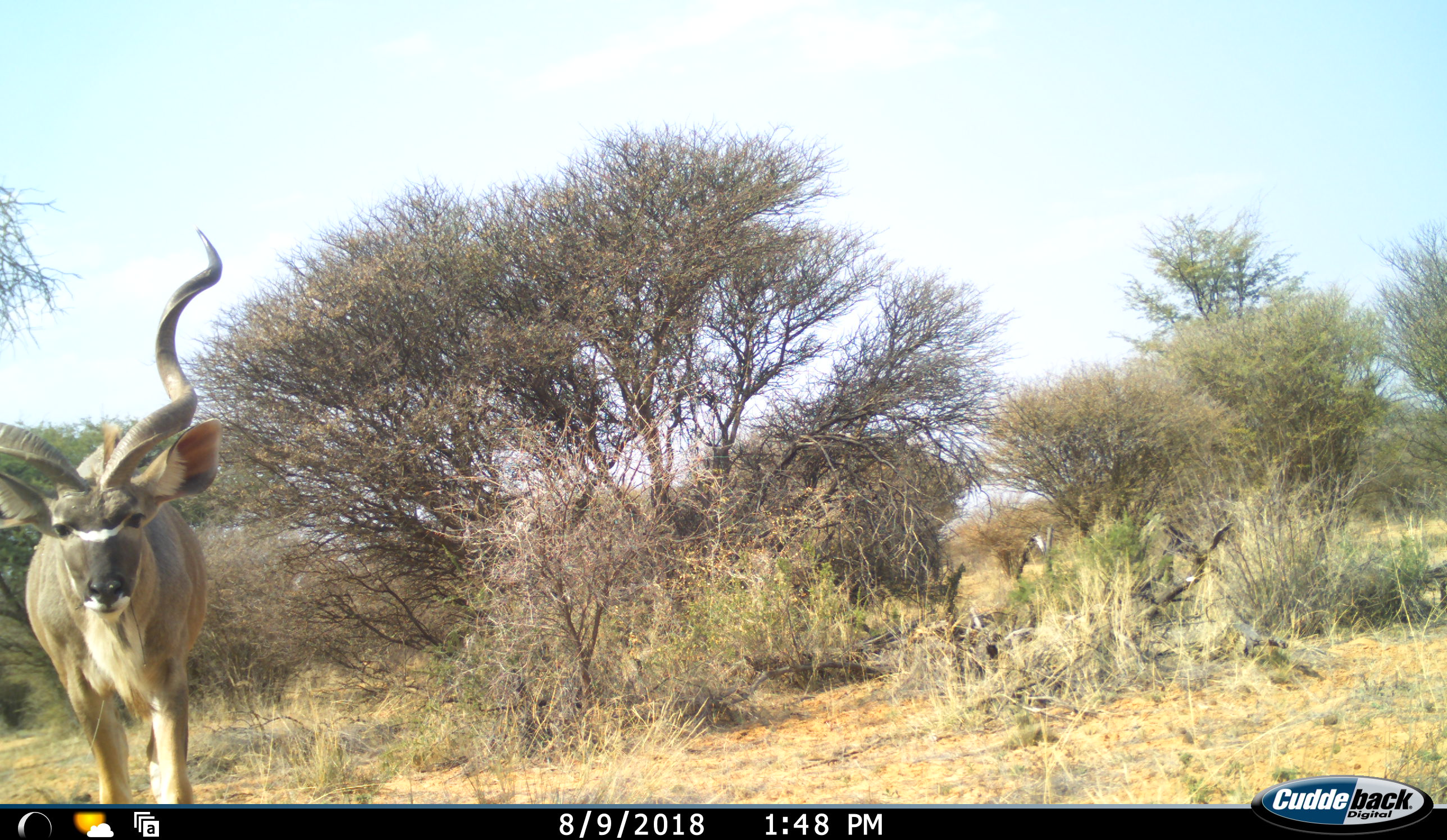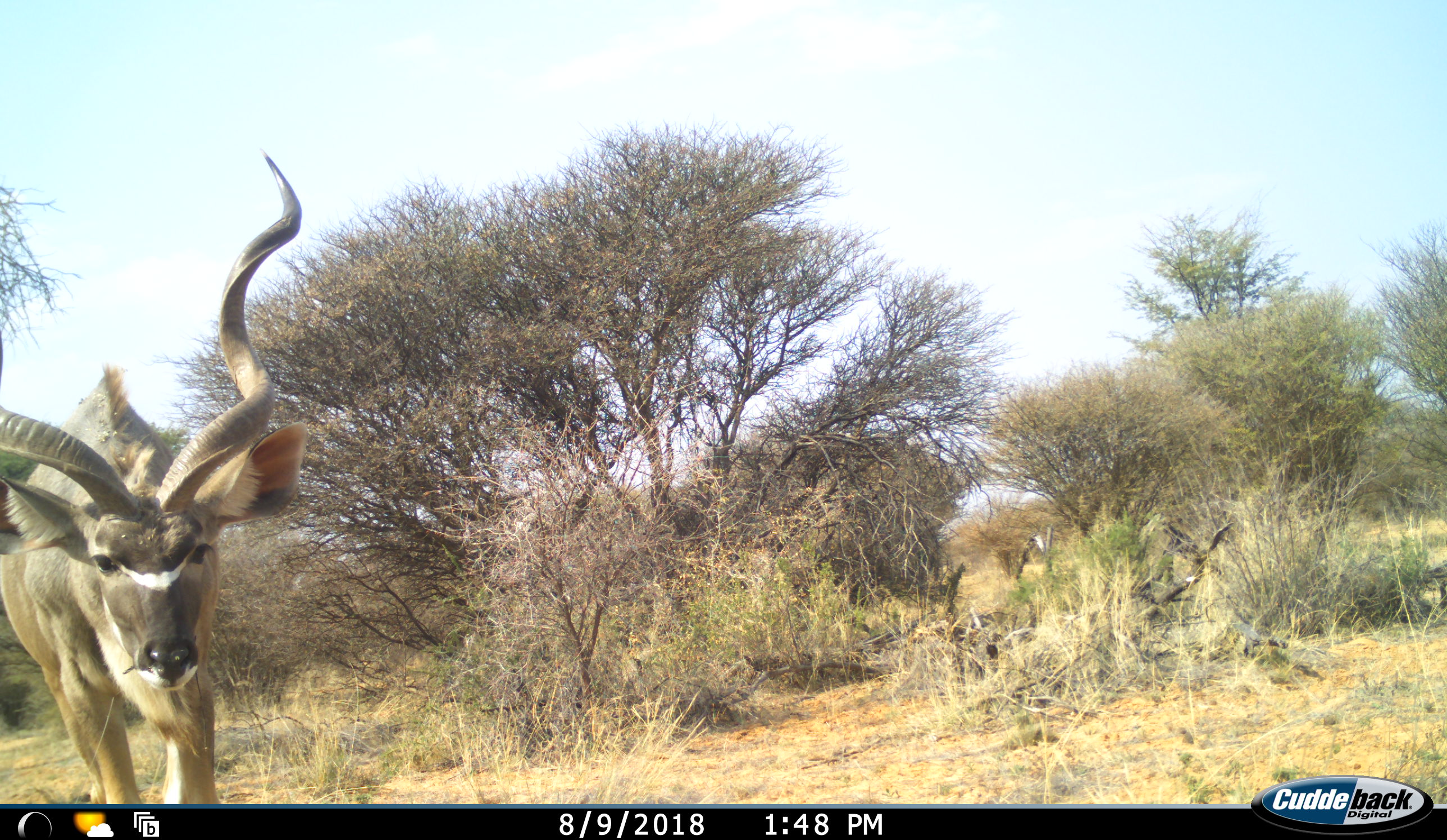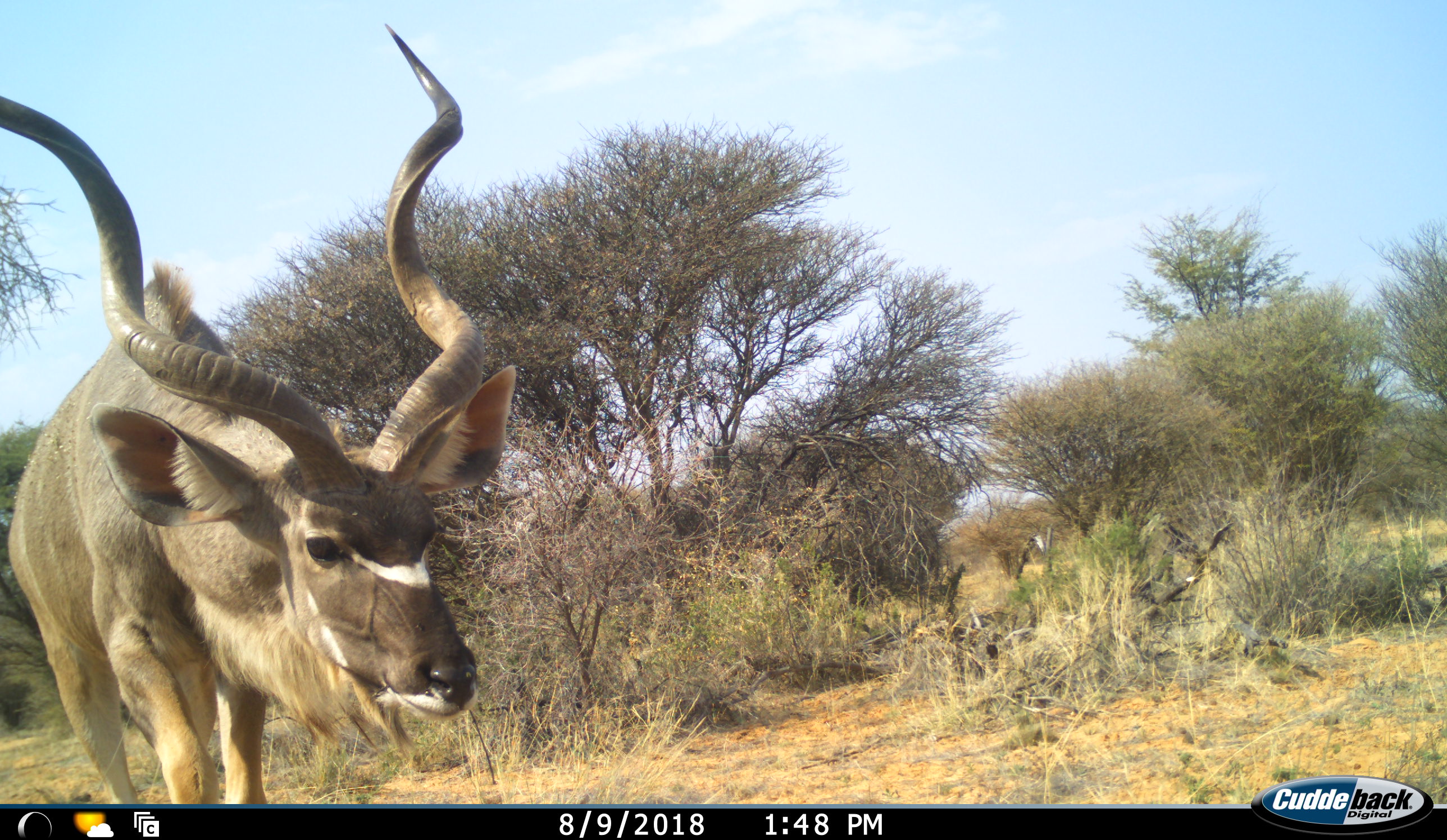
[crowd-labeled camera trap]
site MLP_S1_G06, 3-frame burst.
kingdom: Animalia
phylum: Chordata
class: Mammalia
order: Artiodactyla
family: Bovidae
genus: Tragelaphus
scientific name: Tragelaphus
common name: kudu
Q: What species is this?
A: Kudu (Tragelaphus).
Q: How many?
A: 1.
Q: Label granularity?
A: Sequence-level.